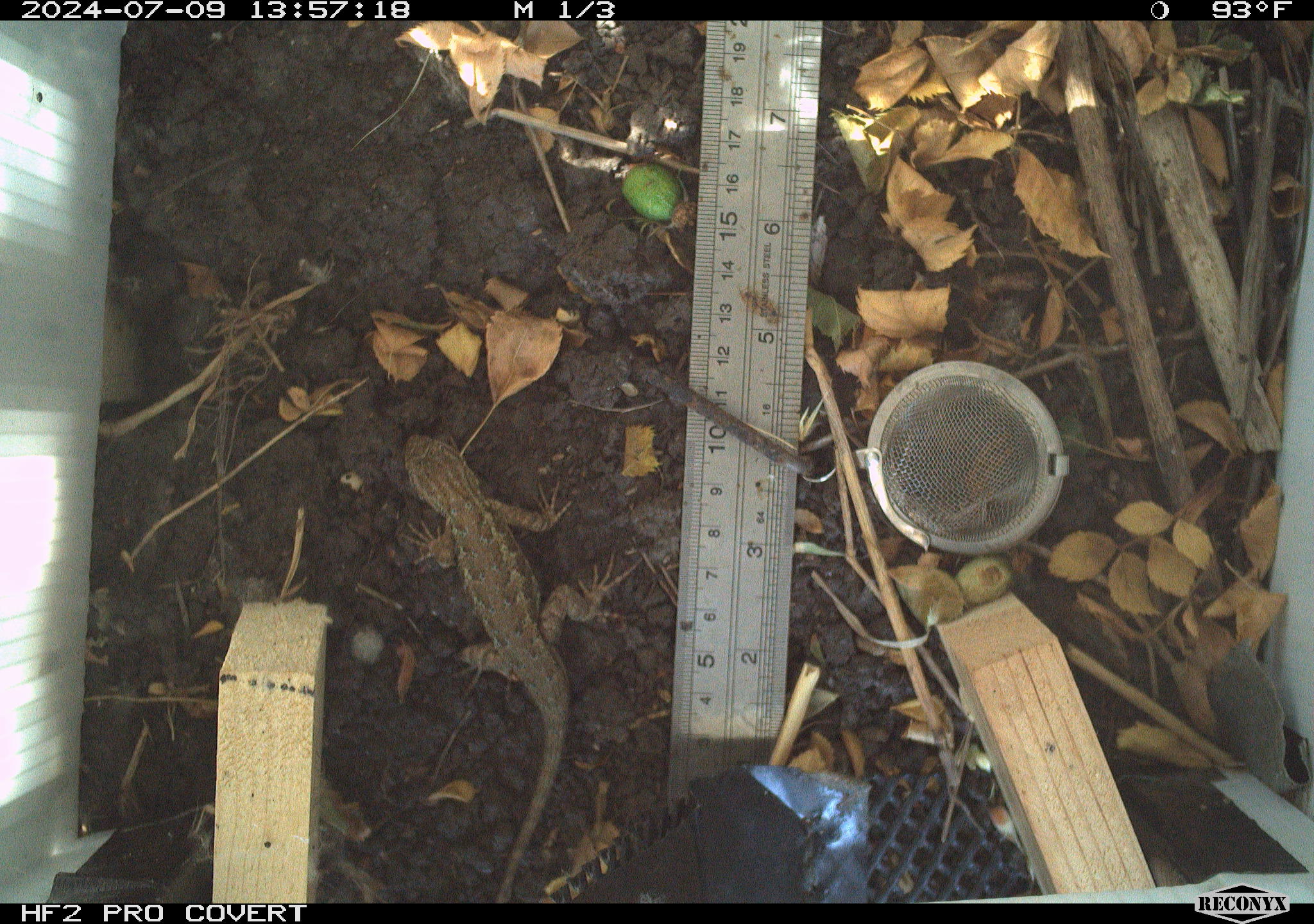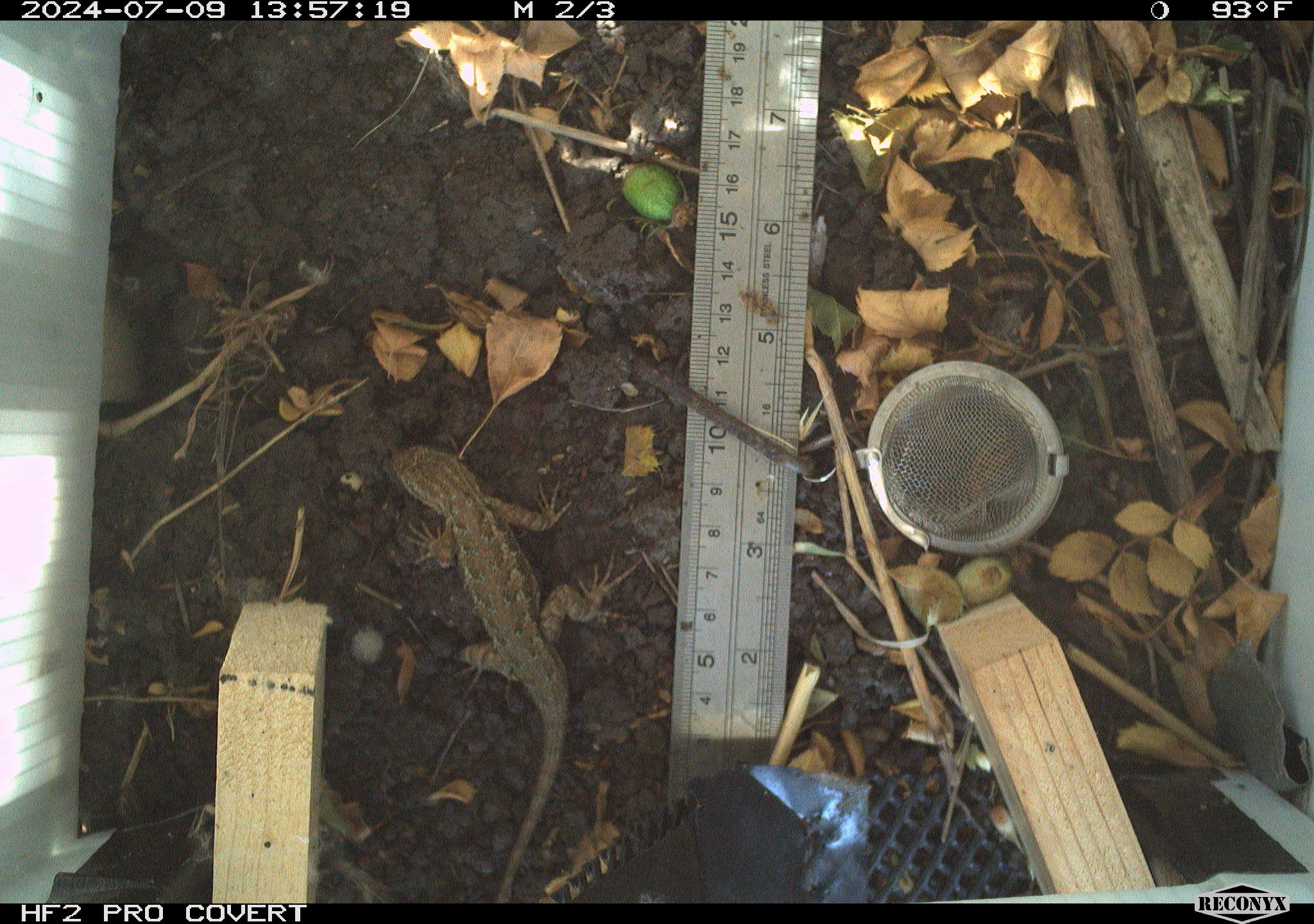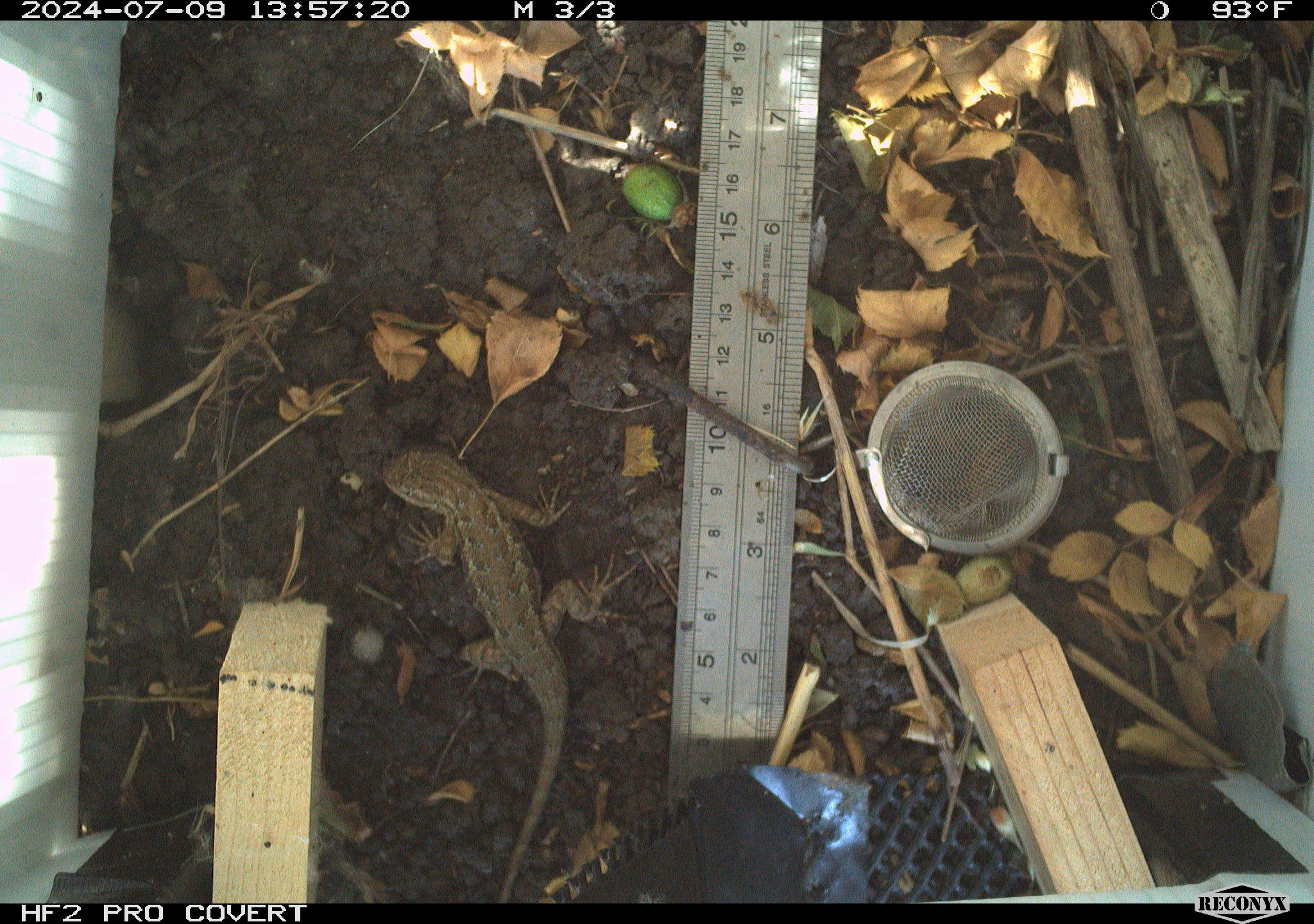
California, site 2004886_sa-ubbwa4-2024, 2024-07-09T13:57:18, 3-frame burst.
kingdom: Animalia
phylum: Chordata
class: Reptilia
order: Squamata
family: Phrynosomatidae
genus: Sceloporus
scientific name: Sceloporus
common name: spiny lizards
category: sceloporus species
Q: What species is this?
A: Sceloporus species (spiny lizards) (Sceloporus).